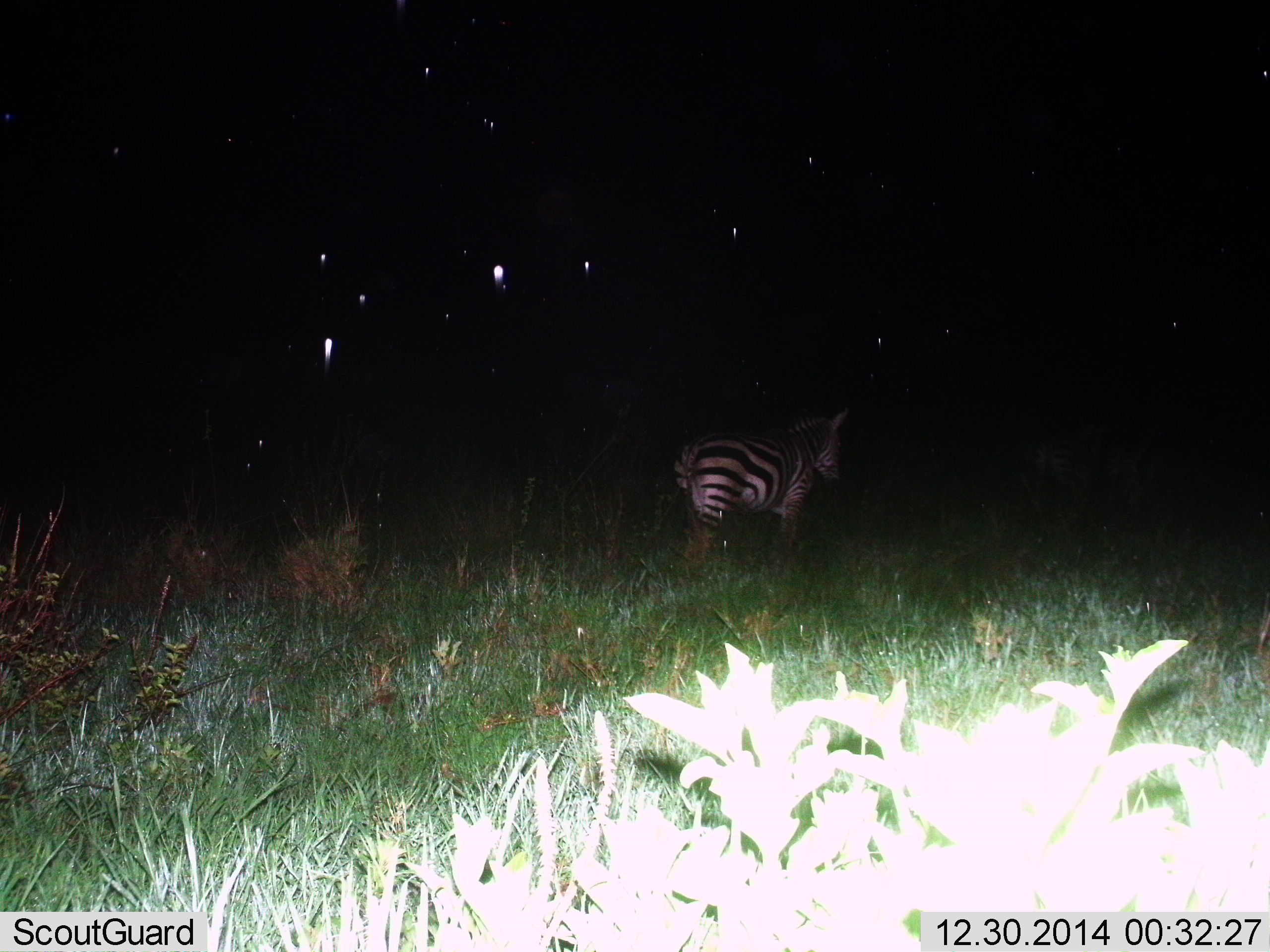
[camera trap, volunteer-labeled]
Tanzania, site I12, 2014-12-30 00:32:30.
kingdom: Animalia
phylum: Chordata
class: Mammalia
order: Perissodactyla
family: Equidae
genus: Equus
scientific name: Equus quagga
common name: plains zebra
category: zebra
Zebra (plains zebra) (Equus quagga), count 1. Behavior (volunteer vote fractions): standing 50%, resting 0%, moving 50%, interacting 0%. Young present (vote fraction): 0%. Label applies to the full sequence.